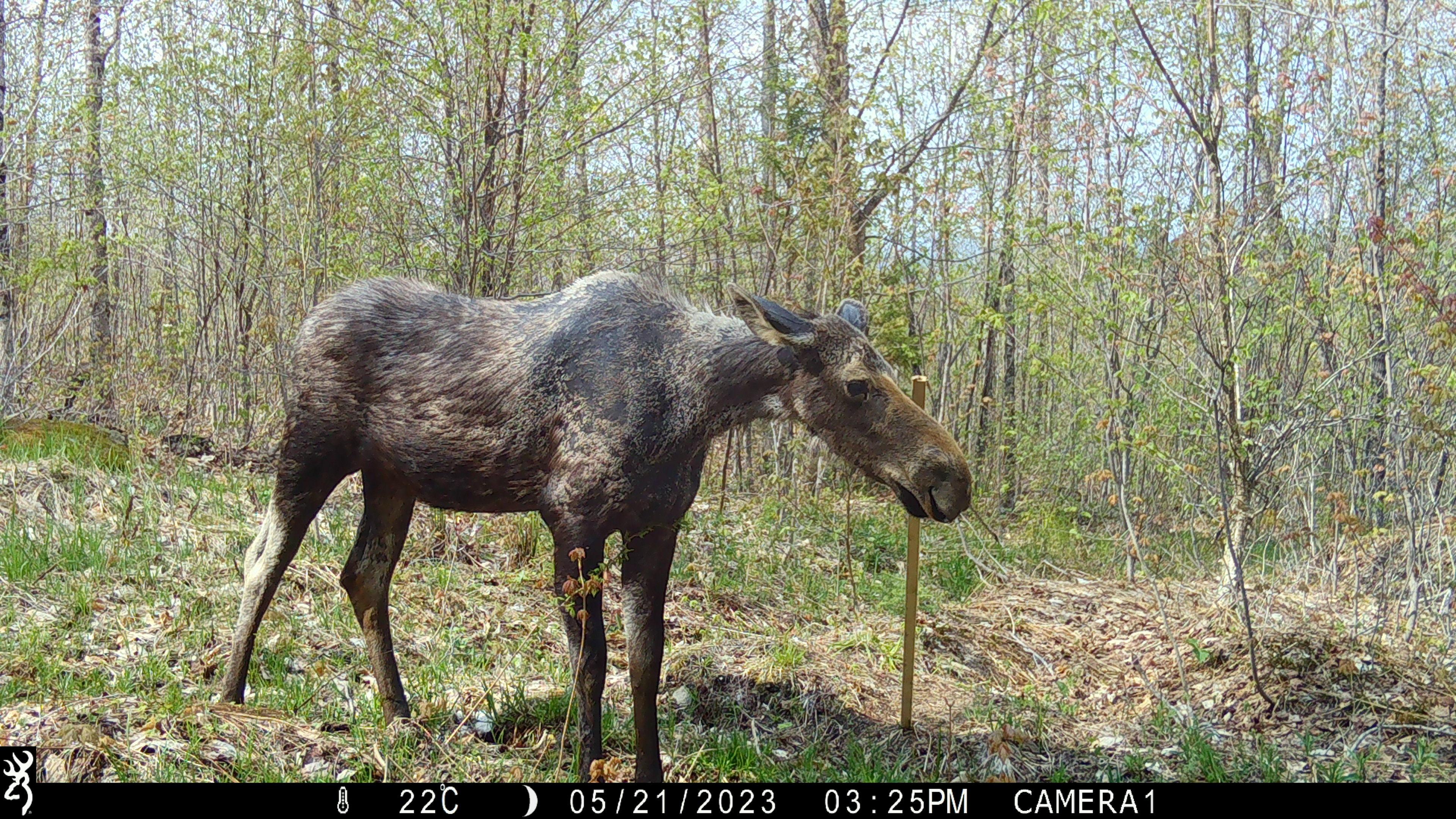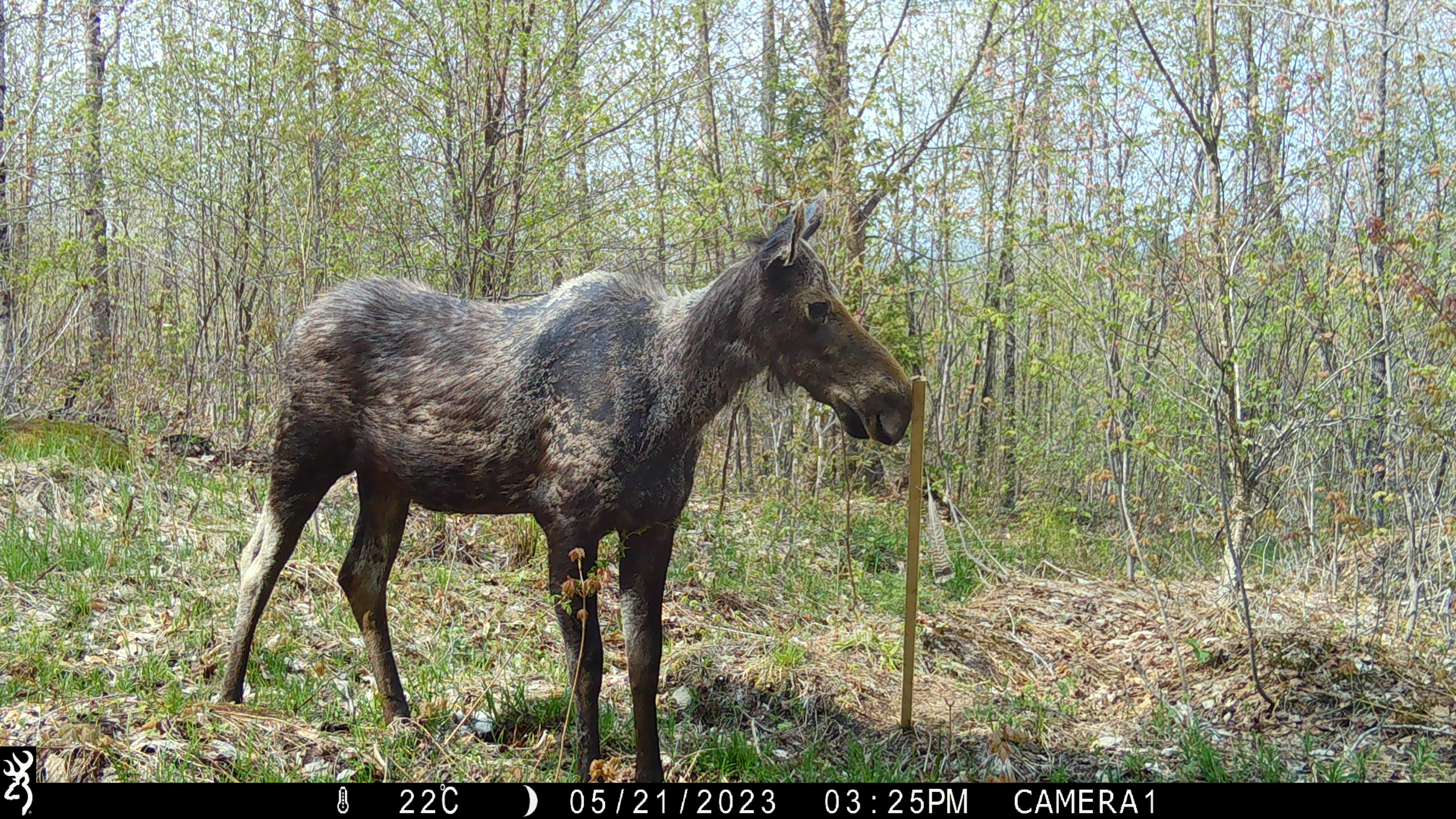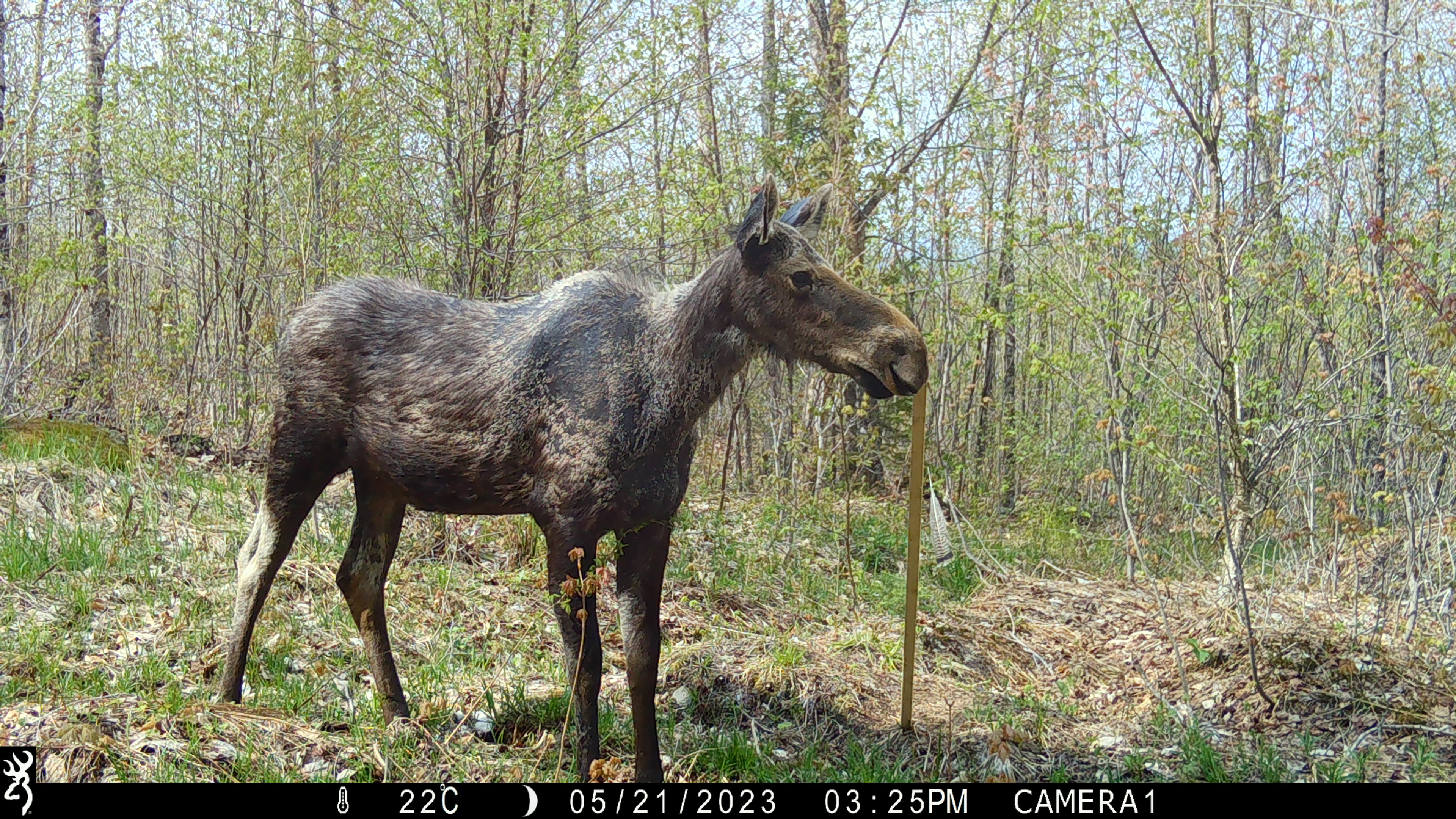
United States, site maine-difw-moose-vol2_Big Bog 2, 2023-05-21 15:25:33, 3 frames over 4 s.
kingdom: Animalia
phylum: Chordata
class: Mammalia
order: Artiodactyla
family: Cervidae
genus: Alces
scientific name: Alces alces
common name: moose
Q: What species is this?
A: Moose (Alces alces).